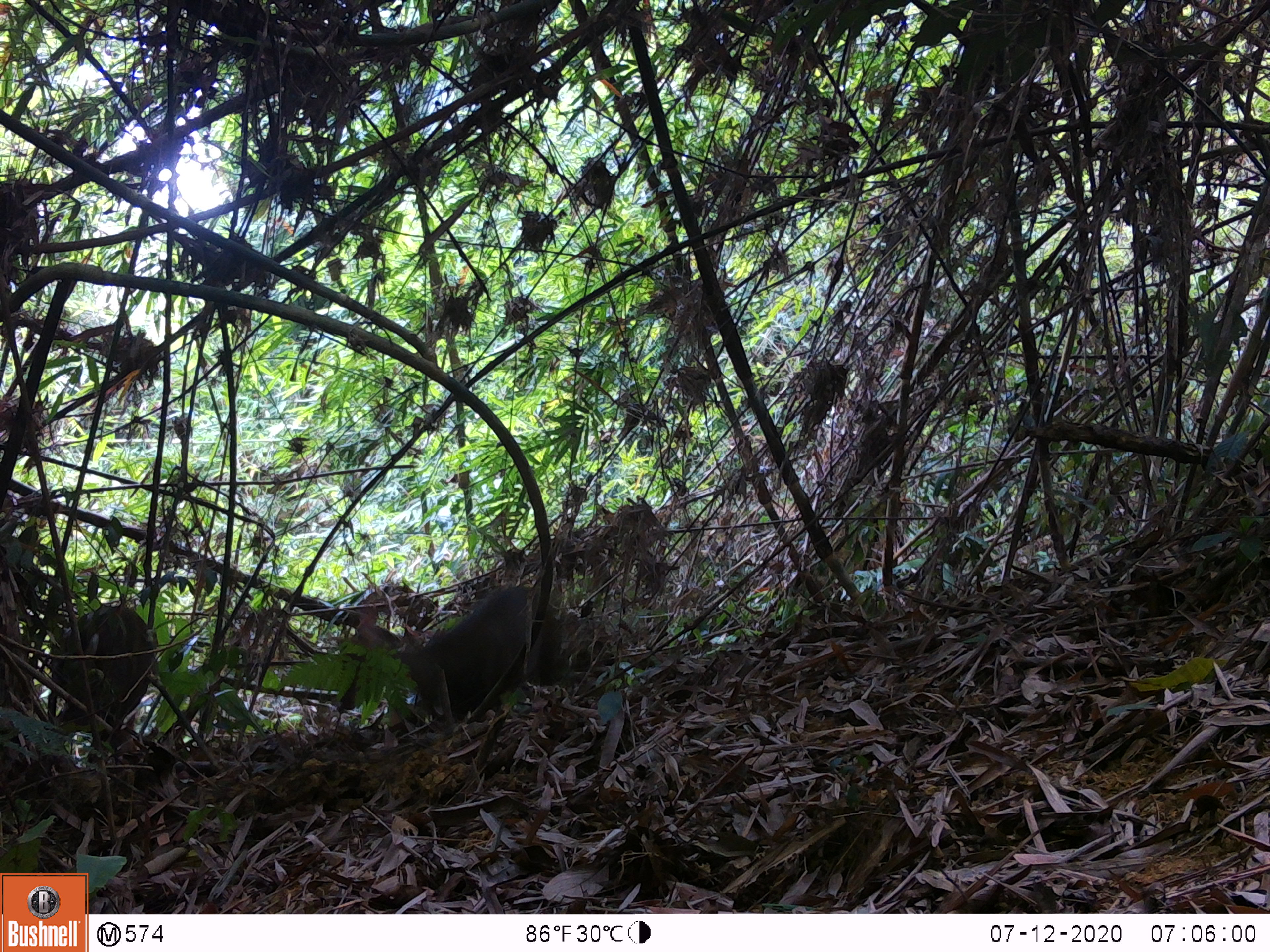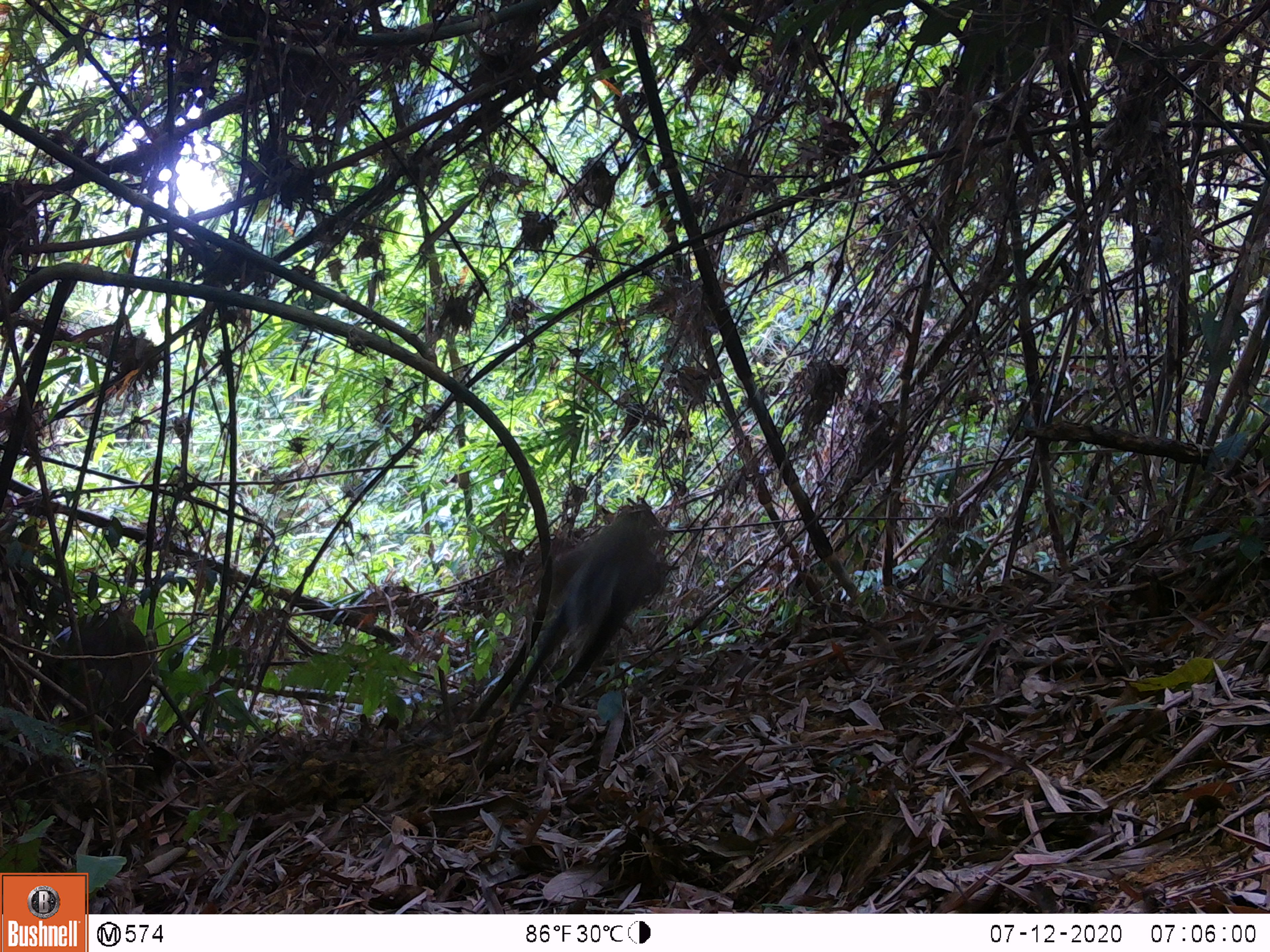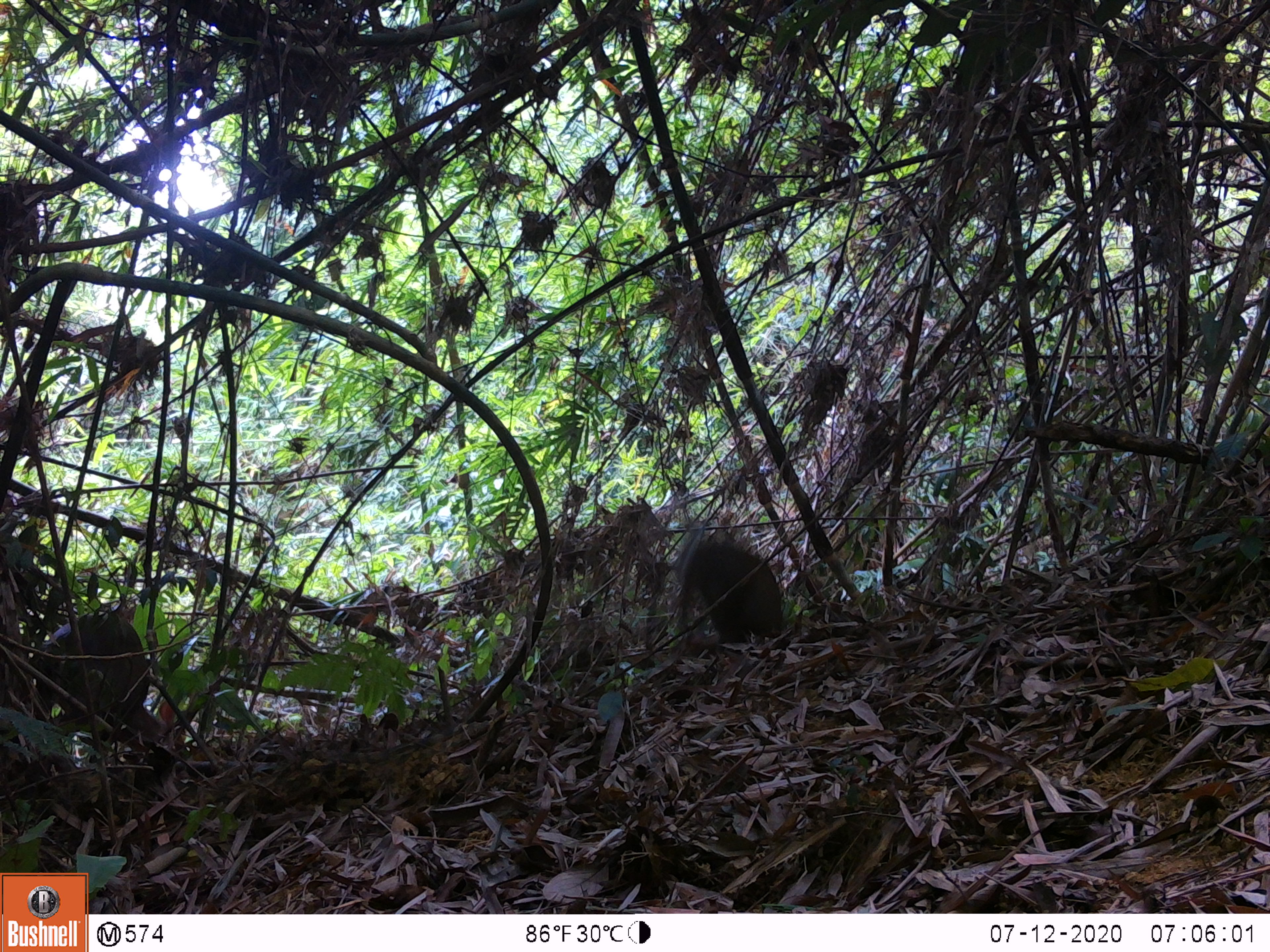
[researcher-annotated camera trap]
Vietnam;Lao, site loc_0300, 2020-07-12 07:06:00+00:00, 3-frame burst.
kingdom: Animalia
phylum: Chordata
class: Mammalia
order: Artiodactyla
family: Cervidae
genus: Muntiacus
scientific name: Muntiacus rooseveltorum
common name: roosevelt's muntjac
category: roosevelts muntjac group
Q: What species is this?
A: Roosevelts muntjac group (roosevelt's muntjac) (Muntiacus rooseveltorum).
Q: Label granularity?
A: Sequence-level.